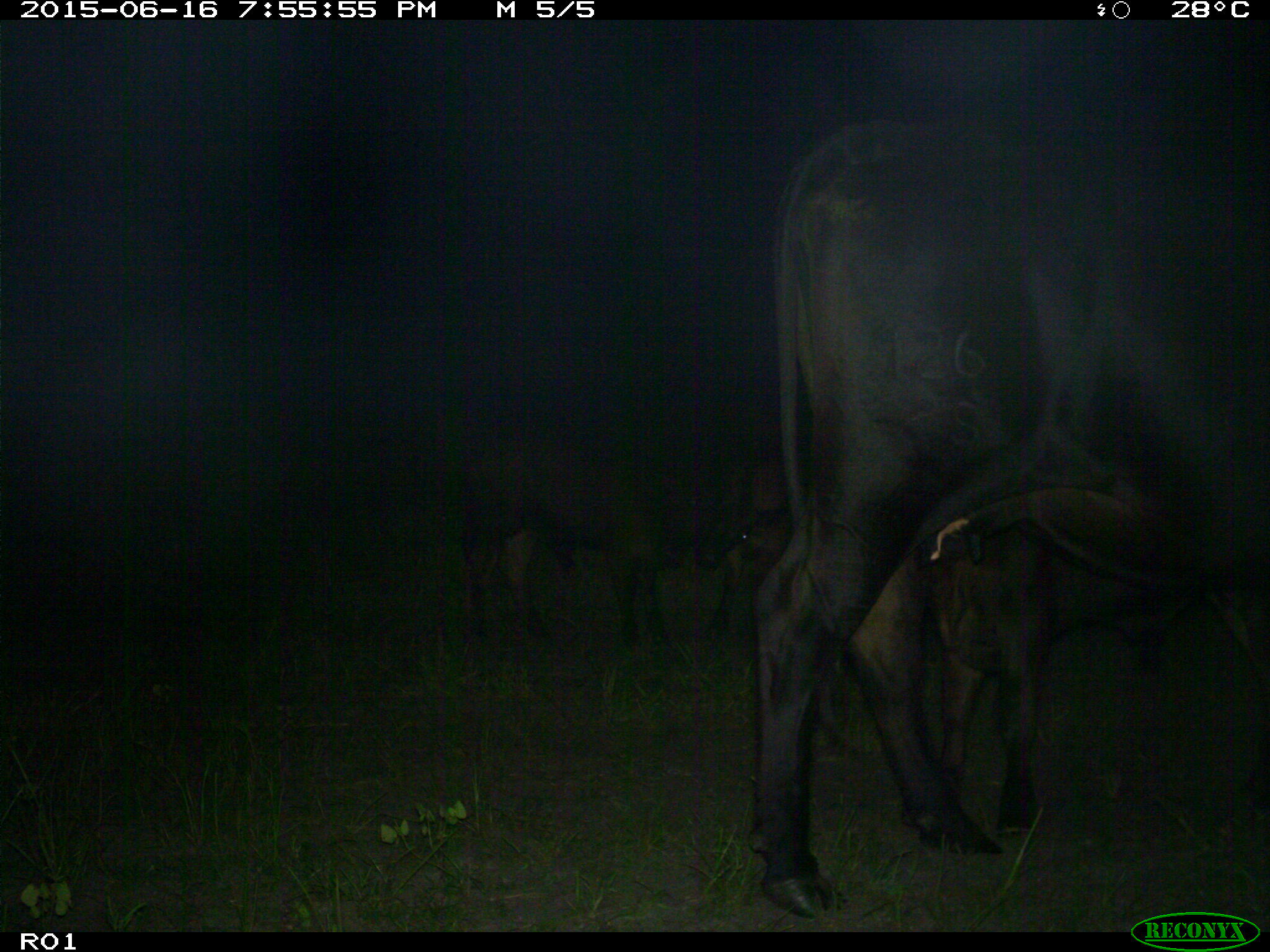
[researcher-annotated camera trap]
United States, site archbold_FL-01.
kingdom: Animalia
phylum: Chordata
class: Mammalia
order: Artiodactyla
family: Bovidae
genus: Bos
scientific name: Bos taurus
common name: domestic cow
Bos taurus (domestic cow).